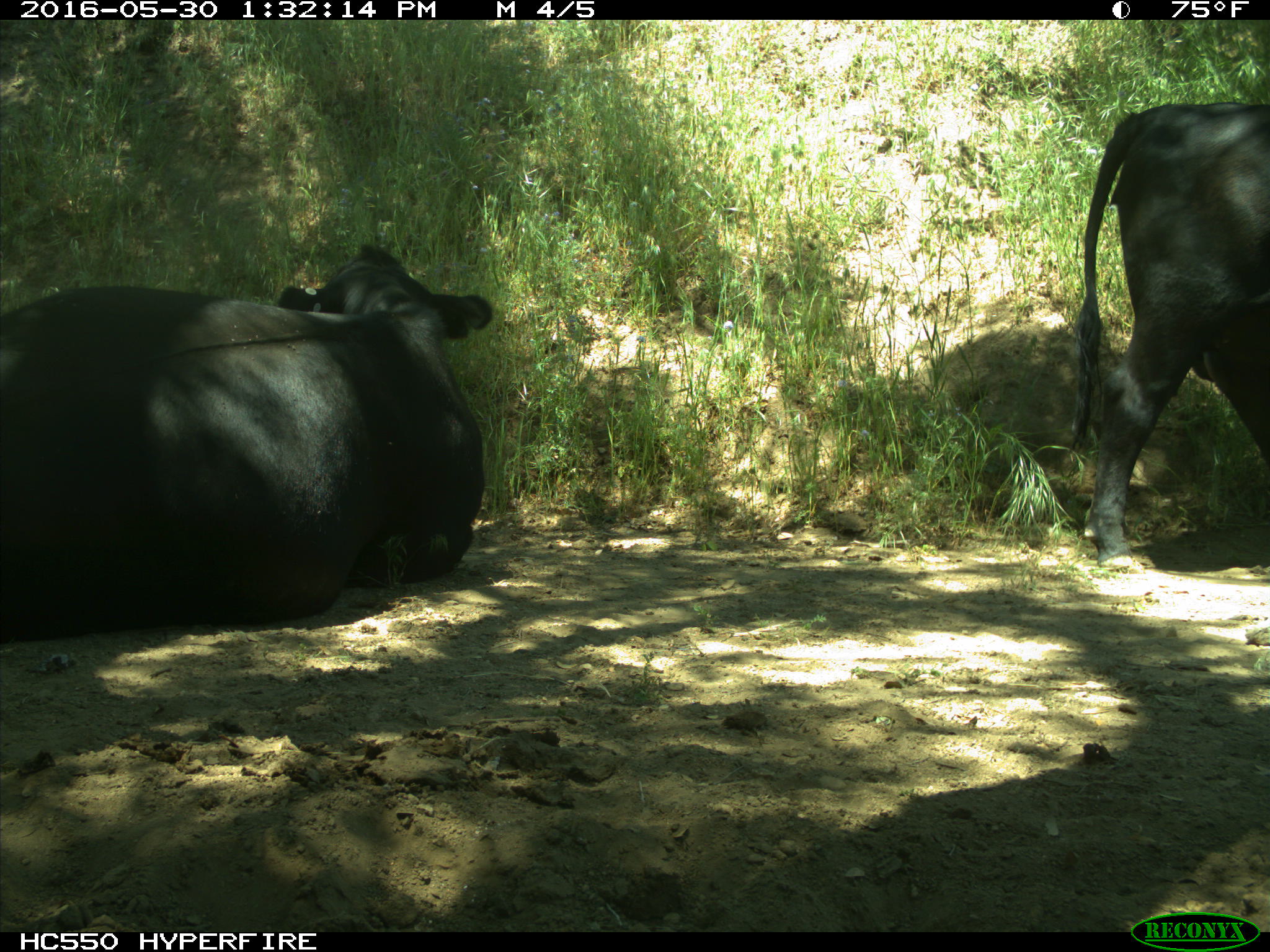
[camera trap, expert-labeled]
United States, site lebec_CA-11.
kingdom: Animalia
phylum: Chordata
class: Mammalia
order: Artiodactyla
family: Bovidae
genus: Bos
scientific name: Bos taurus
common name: domestic cow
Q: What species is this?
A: Bos taurus (domestic cow).